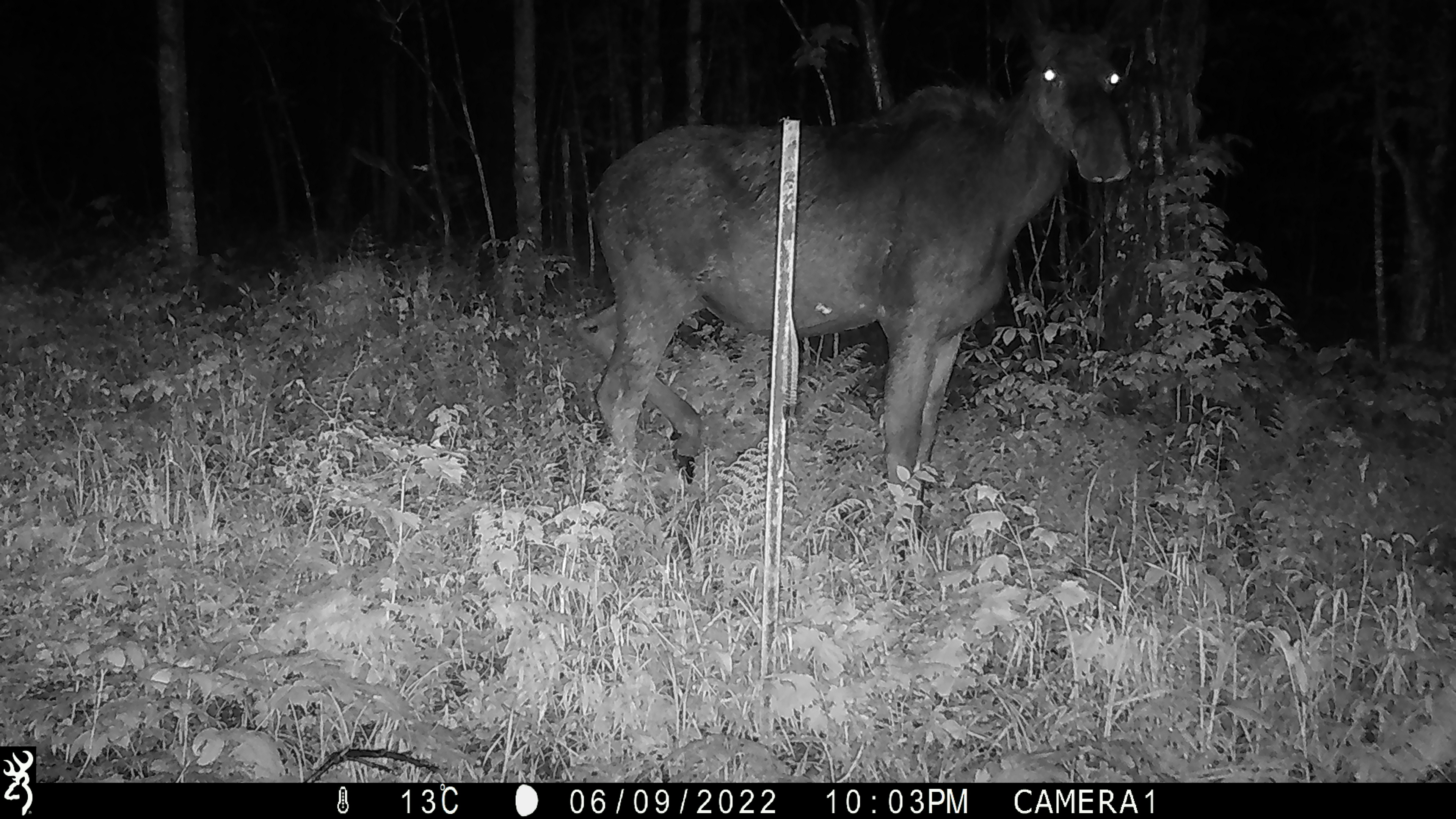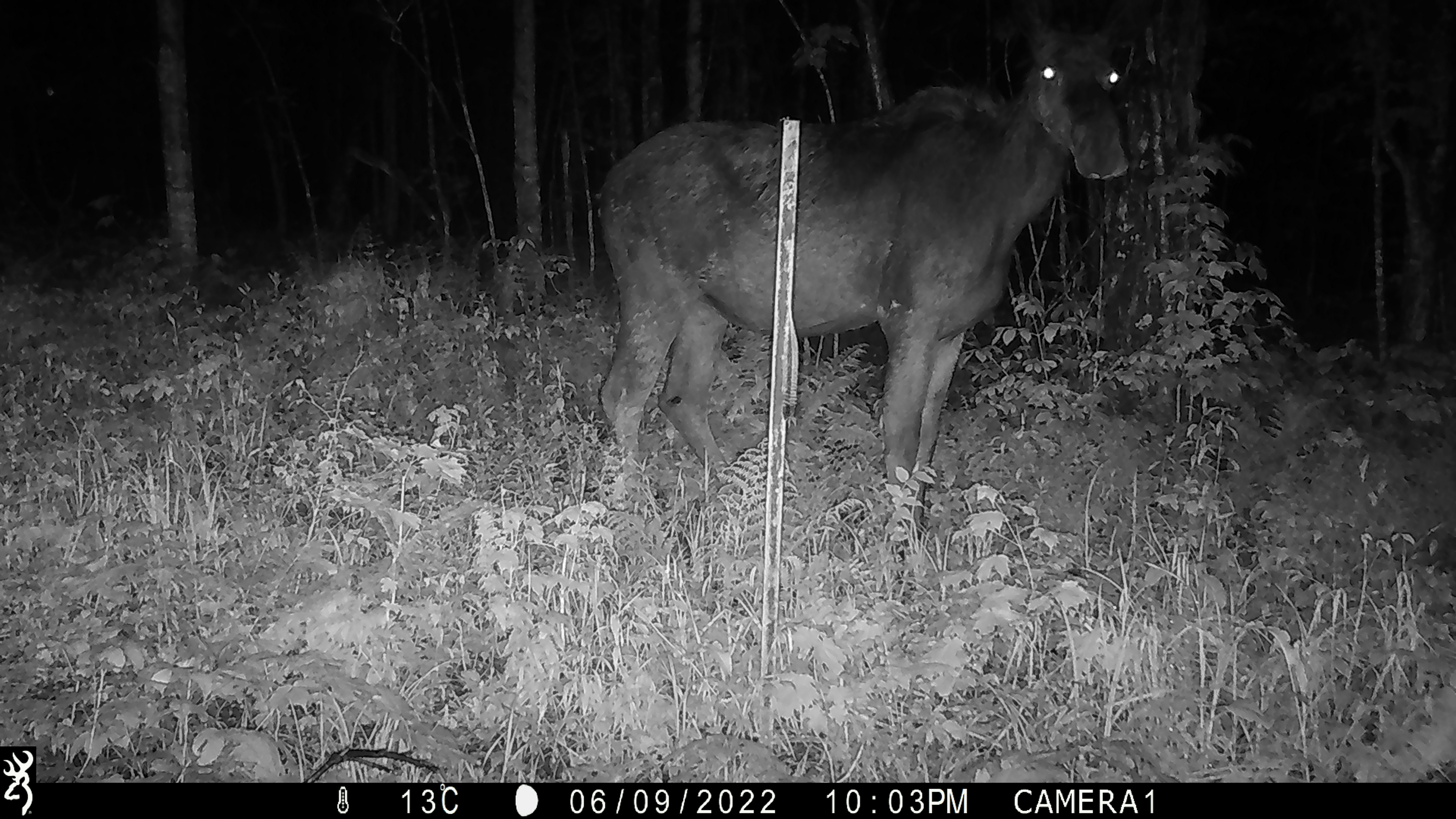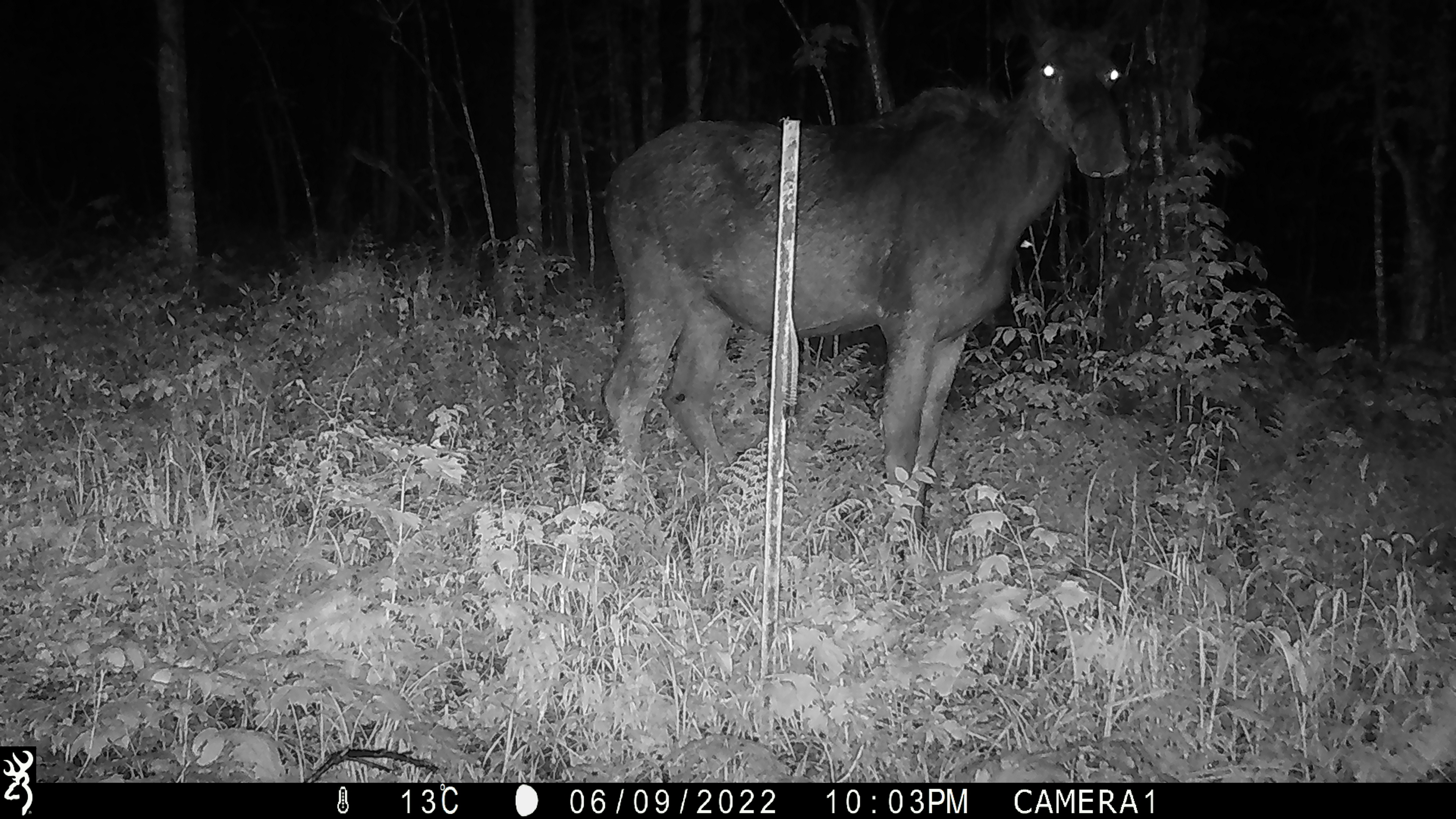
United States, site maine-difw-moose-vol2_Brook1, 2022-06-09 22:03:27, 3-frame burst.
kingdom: Animalia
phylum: Chordata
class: Mammalia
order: Artiodactyla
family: Cervidae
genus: Alces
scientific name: Alces alces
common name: moose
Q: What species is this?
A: Moose (Alces alces).